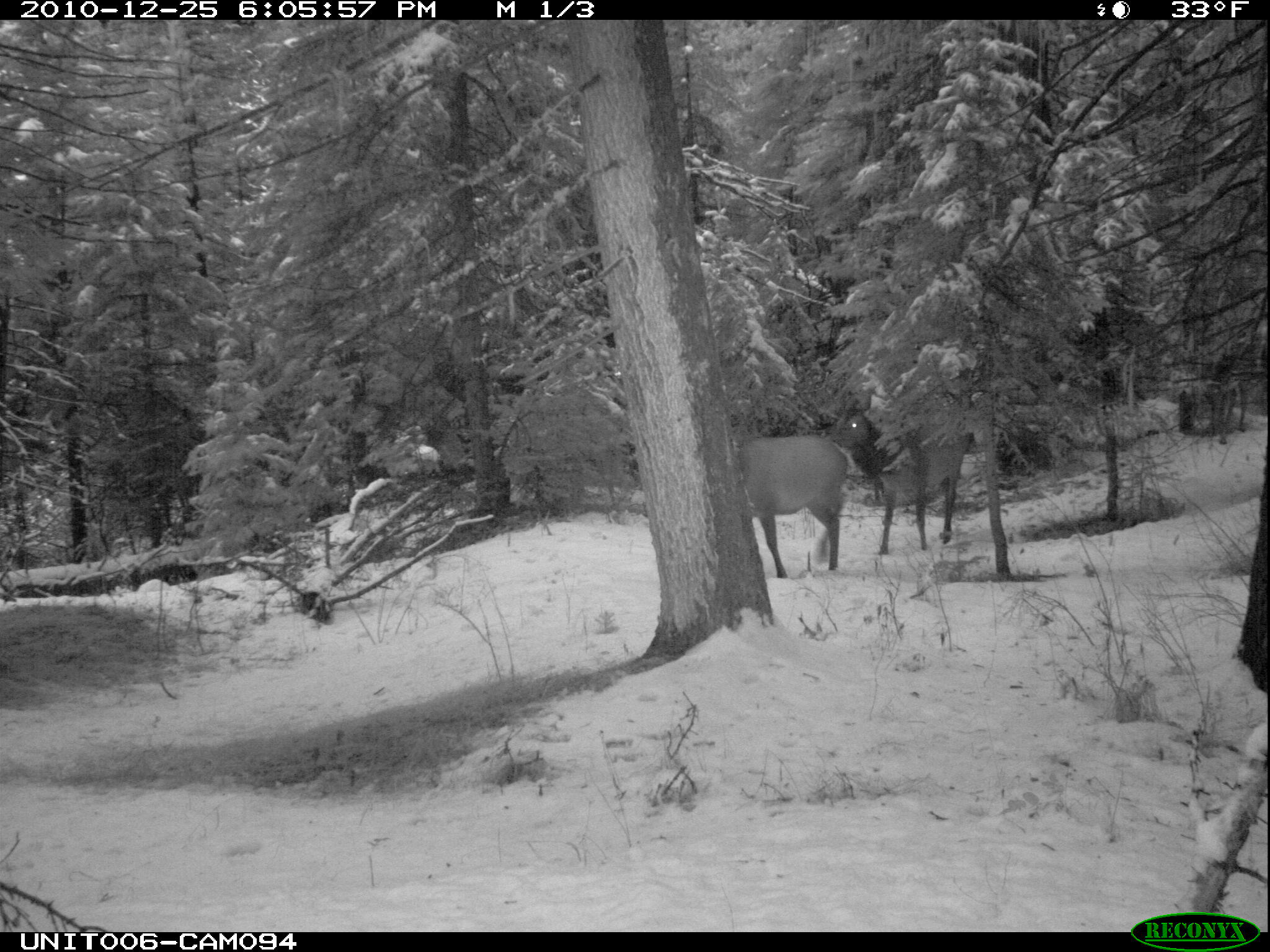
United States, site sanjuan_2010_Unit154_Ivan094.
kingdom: Animalia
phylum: Chordata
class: Mammalia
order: Artiodactyla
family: Cervidae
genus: Cervus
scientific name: Cervus elaphus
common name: red deer